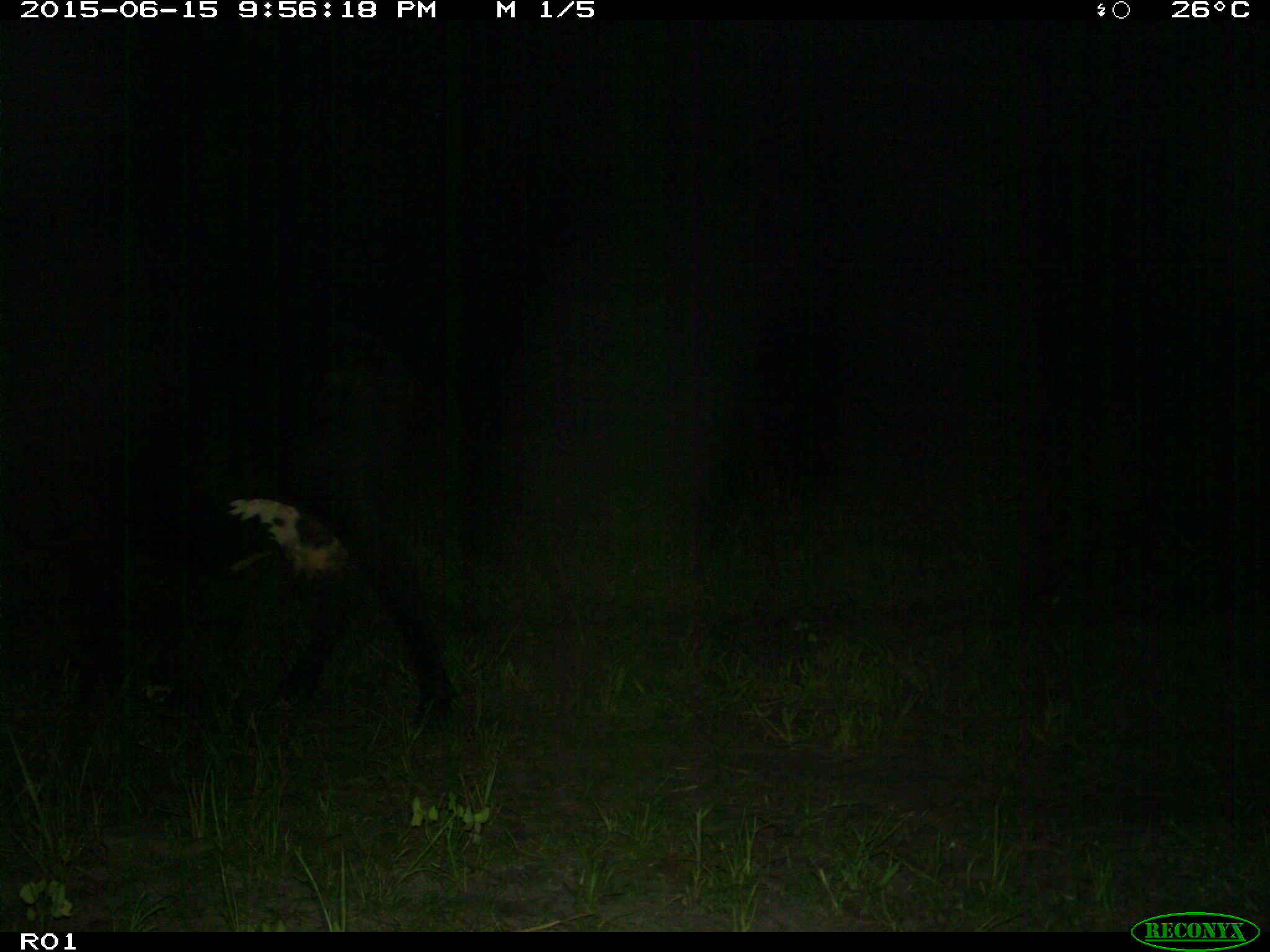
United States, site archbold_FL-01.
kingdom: Animalia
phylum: Chordata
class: Mammalia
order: Artiodactyla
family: Bovidae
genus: Bos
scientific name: Bos taurus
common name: domestic cow